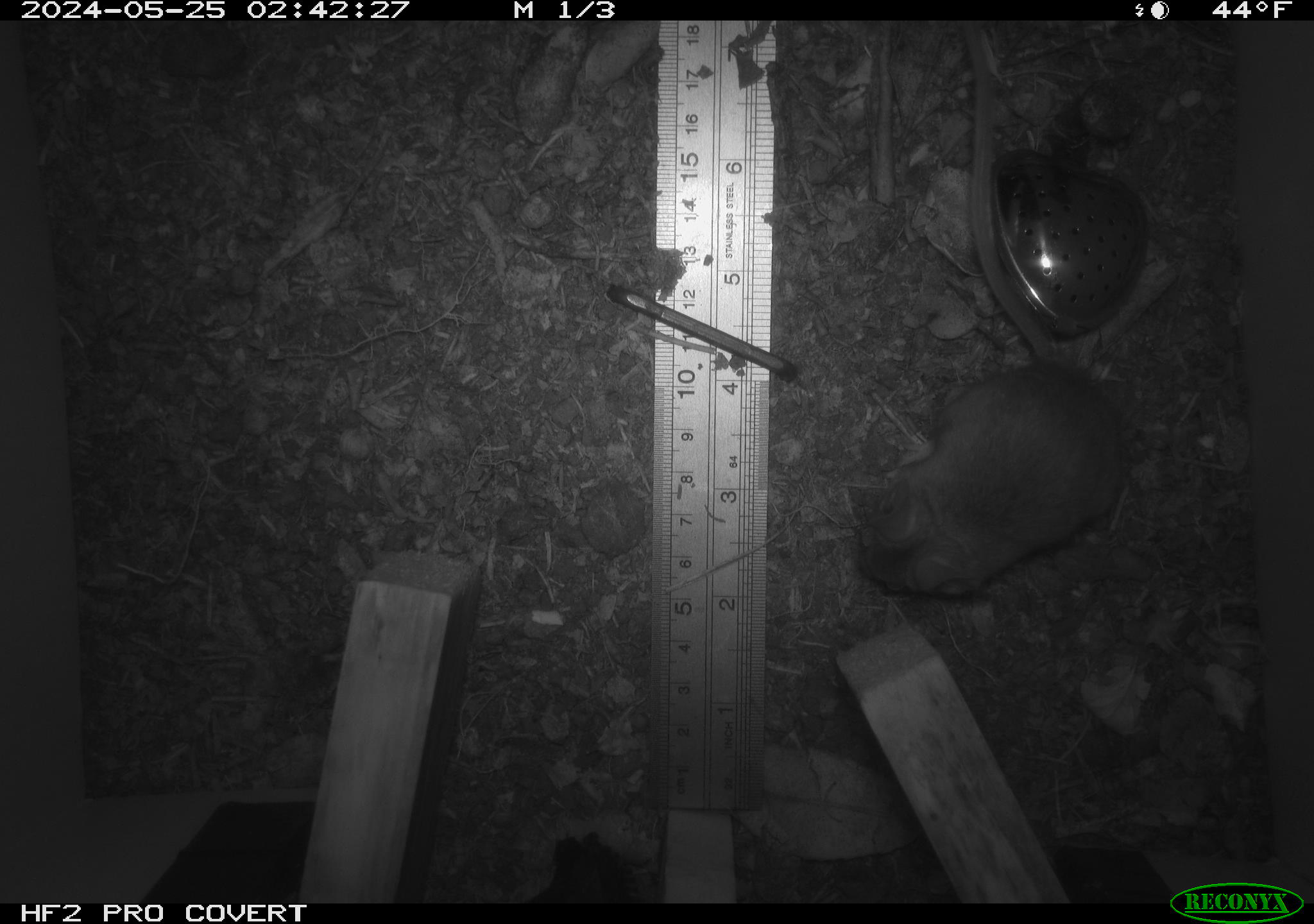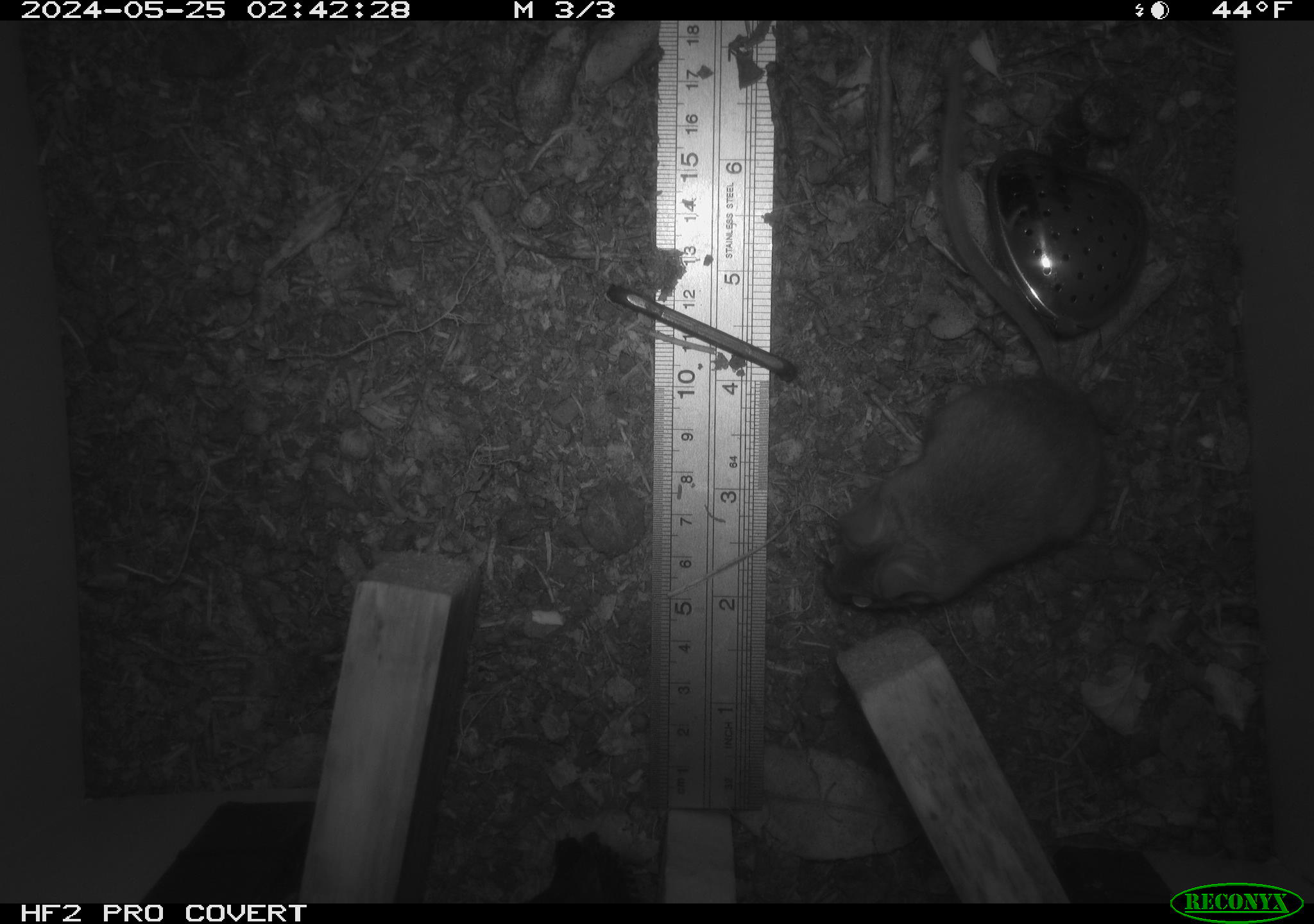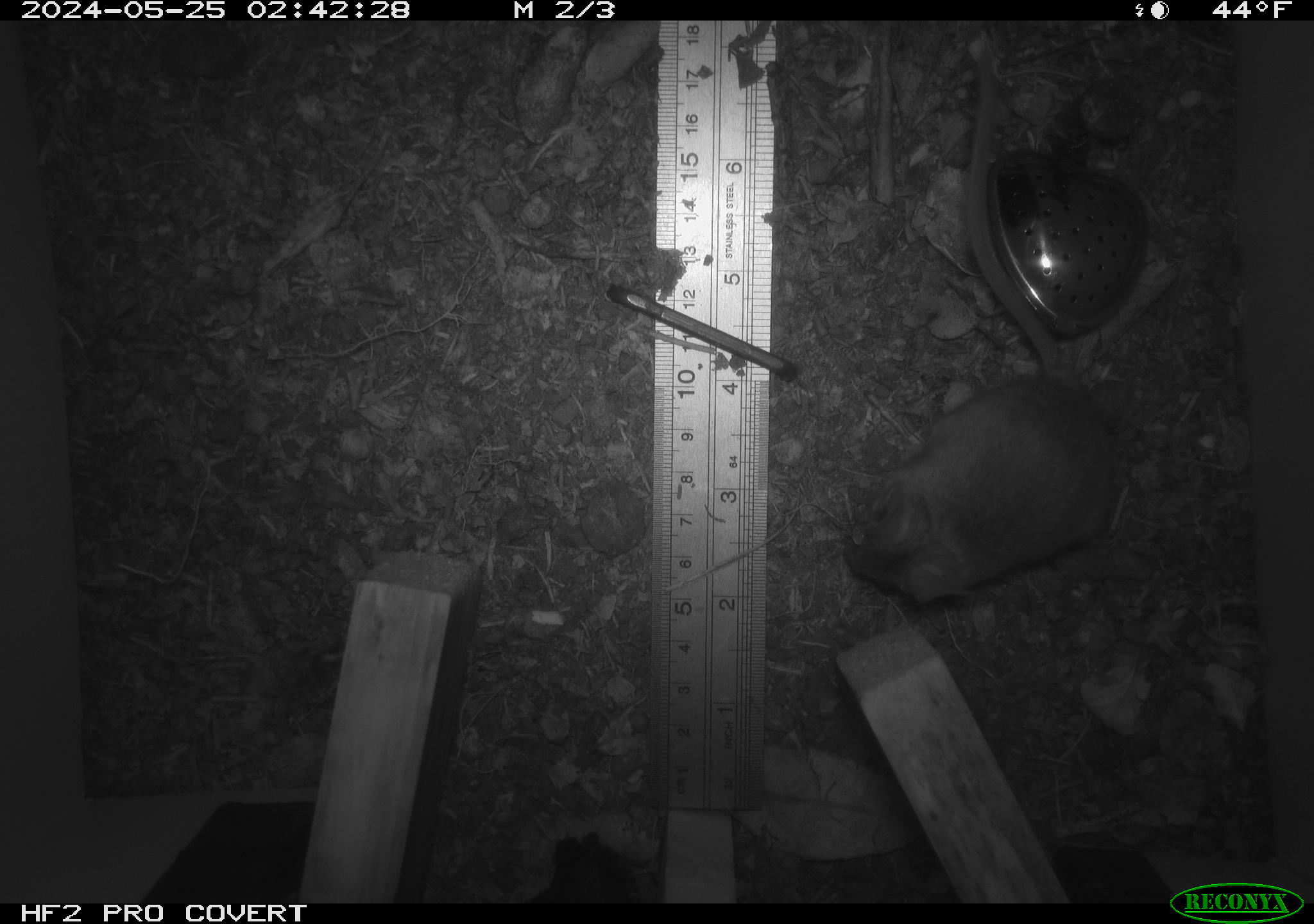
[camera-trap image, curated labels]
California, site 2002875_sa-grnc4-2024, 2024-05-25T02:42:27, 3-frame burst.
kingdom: Animalia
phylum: Chordata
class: Mammalia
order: Rodentia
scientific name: Rodentia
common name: rodent